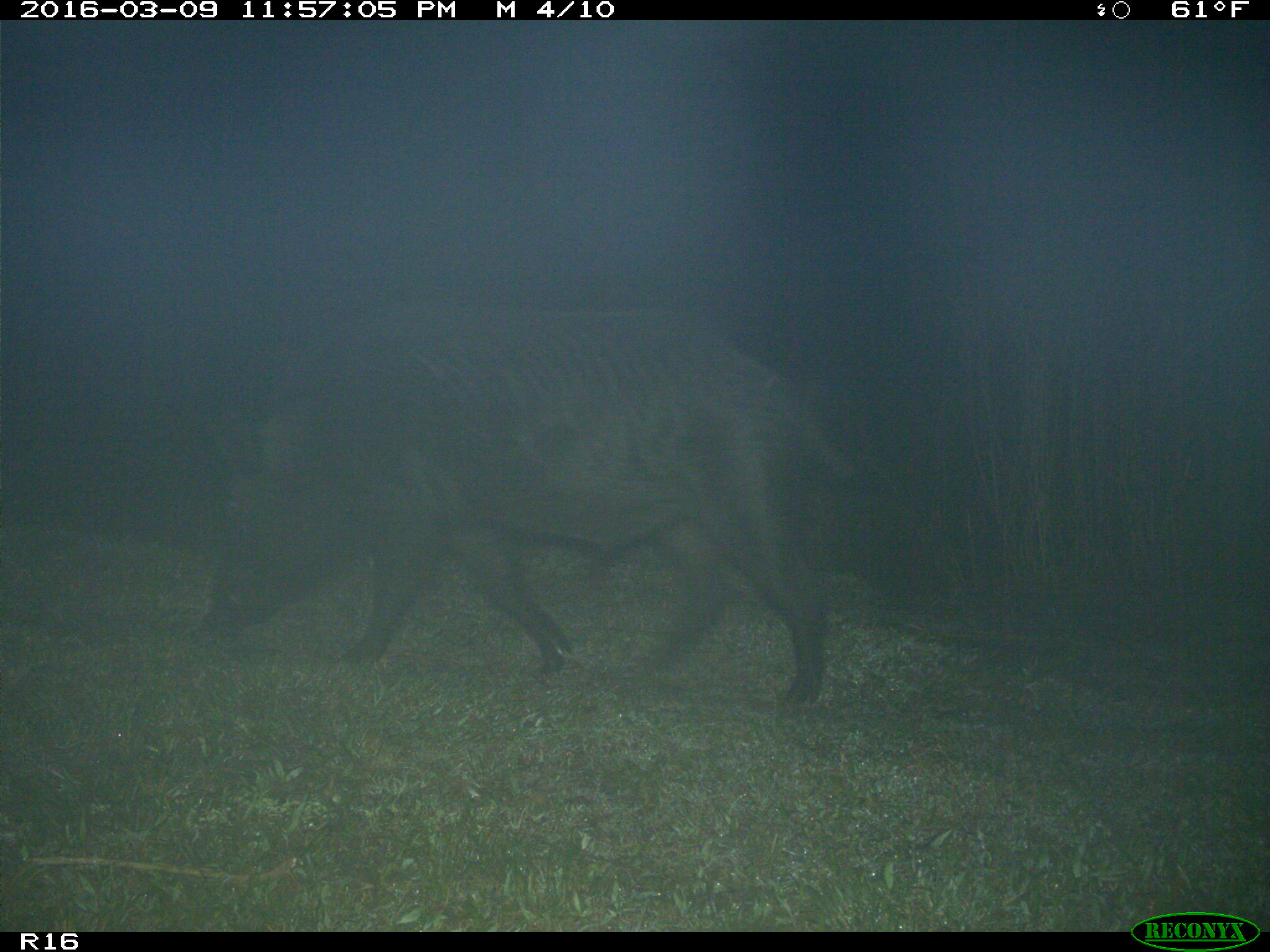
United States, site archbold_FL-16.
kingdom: Animalia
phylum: Chordata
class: Mammalia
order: Artiodactyla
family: Suidae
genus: Sus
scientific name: Sus scrofa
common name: wild boar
Sus scrofa (wild boar).